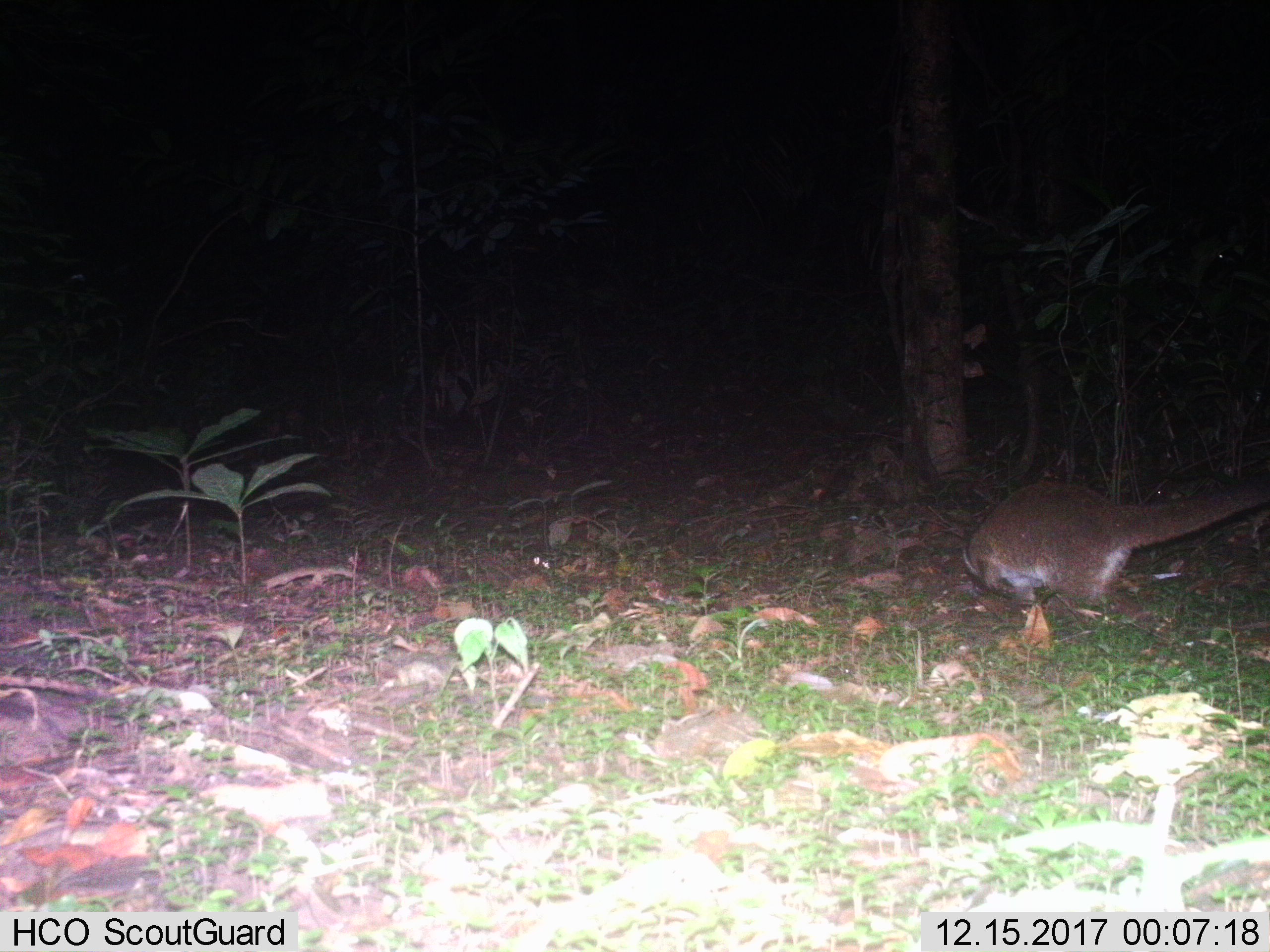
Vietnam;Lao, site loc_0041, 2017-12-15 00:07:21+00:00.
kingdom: Animalia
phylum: Chordata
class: Mammalia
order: Carnivora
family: Viverridae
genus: Paguma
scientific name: Paguma larvata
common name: masked palm civet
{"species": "masked palm civet (Paguma larvata)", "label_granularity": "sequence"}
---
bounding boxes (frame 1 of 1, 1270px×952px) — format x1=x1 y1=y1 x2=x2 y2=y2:
masked palm civet: x1=963 y1=447 x2=1270 y2=606; x1=1155 y1=472 x2=1221 y2=498